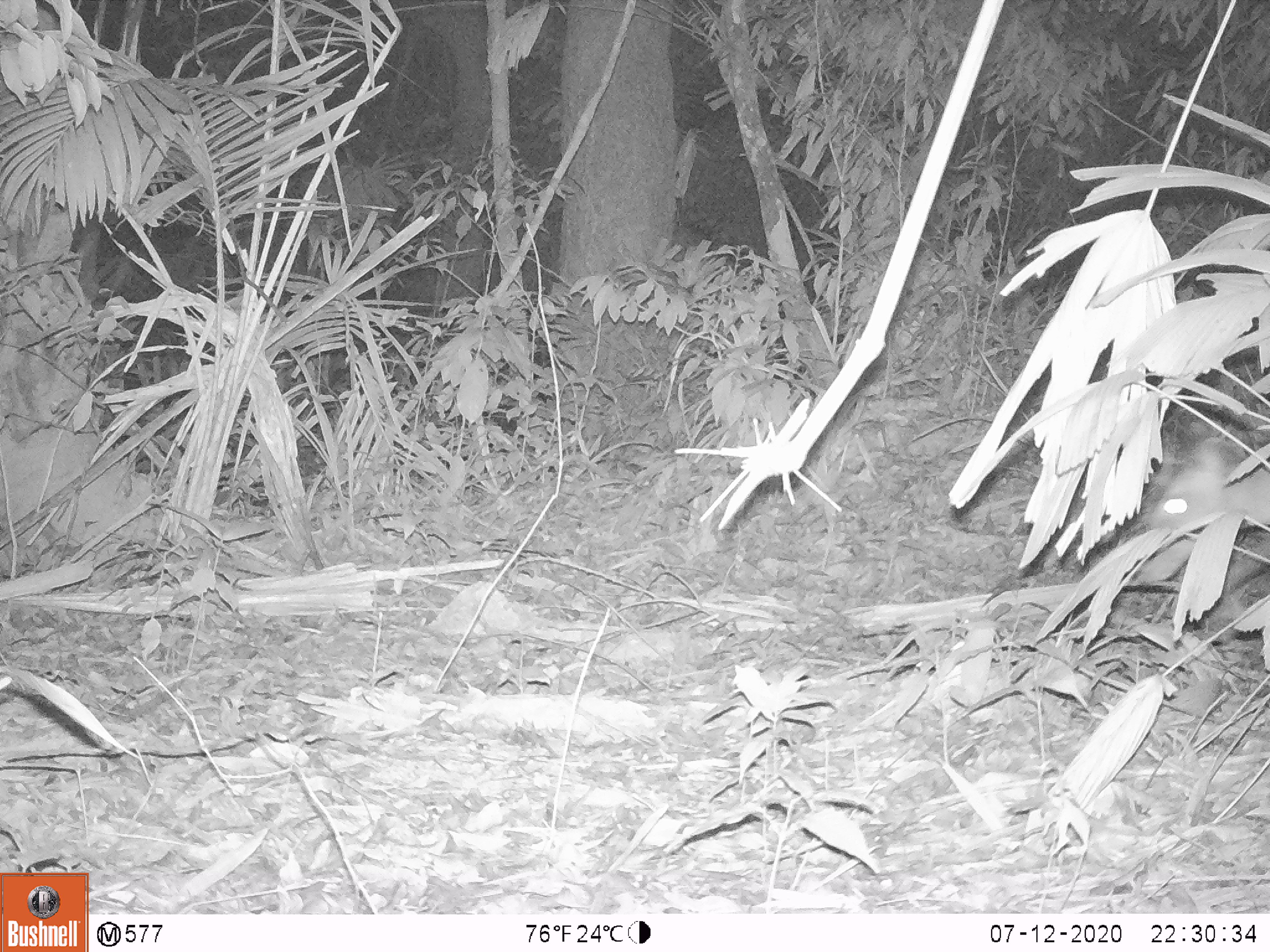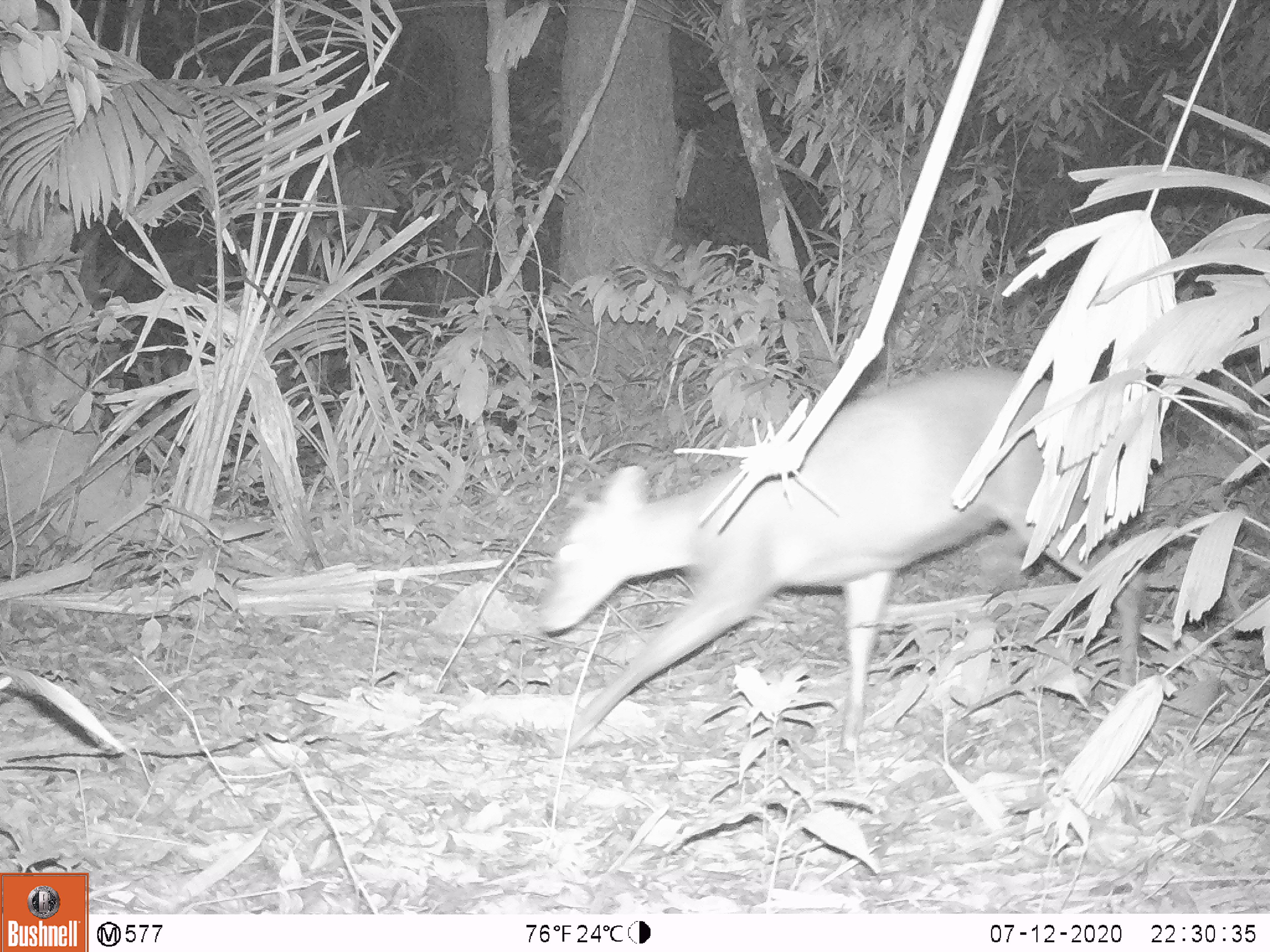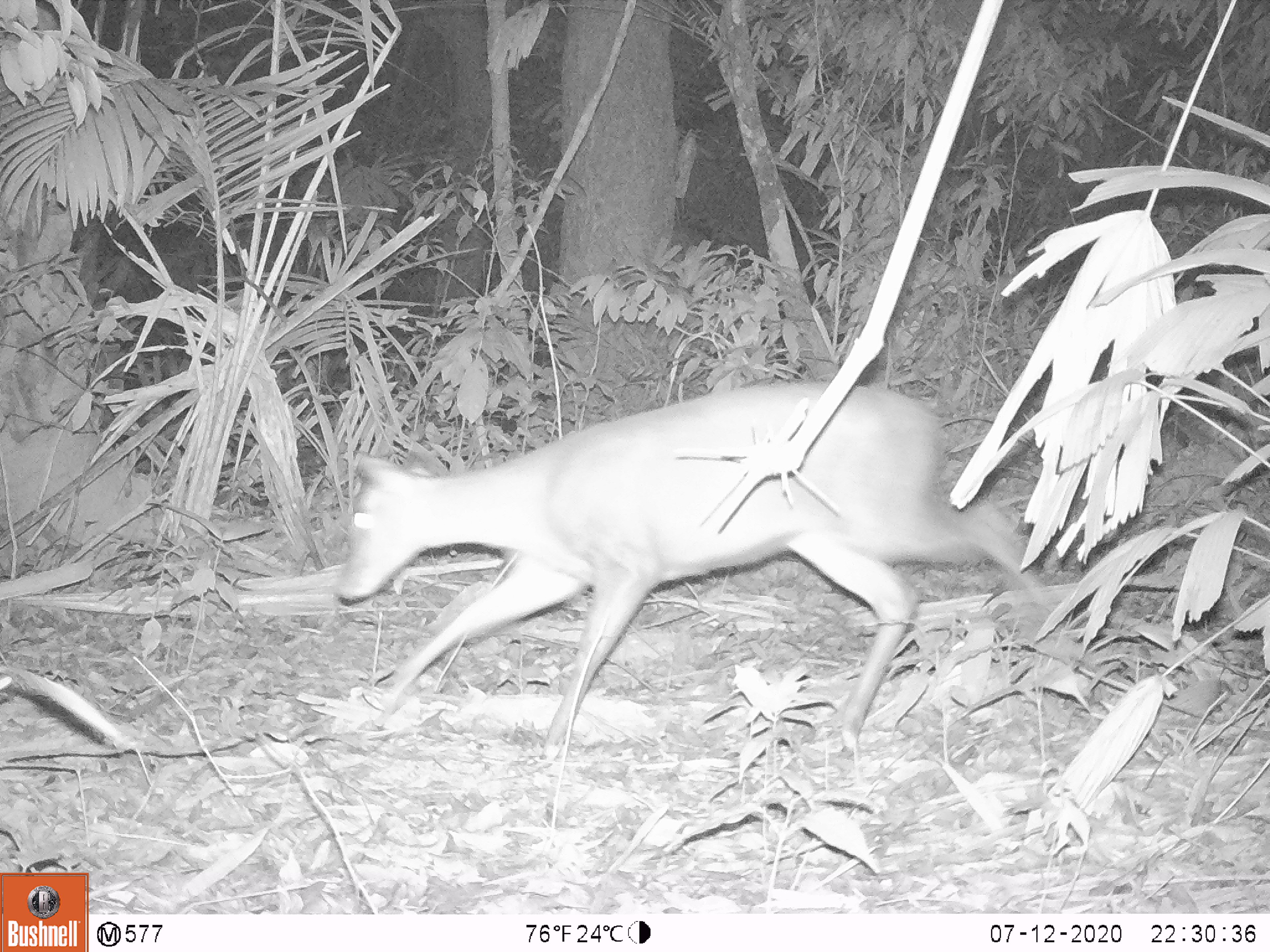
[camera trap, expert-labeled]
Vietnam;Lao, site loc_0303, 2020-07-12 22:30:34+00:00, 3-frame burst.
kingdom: Animalia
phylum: Chordata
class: Mammalia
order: Artiodactyla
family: Cervidae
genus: Muntiacus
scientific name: Muntiacus rooseveltorum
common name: roosevelt's muntjac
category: roosevelts muntjac group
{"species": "roosevelts muntjac group (roosevelt's muntjac) (Muntiacus rooseveltorum)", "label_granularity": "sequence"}